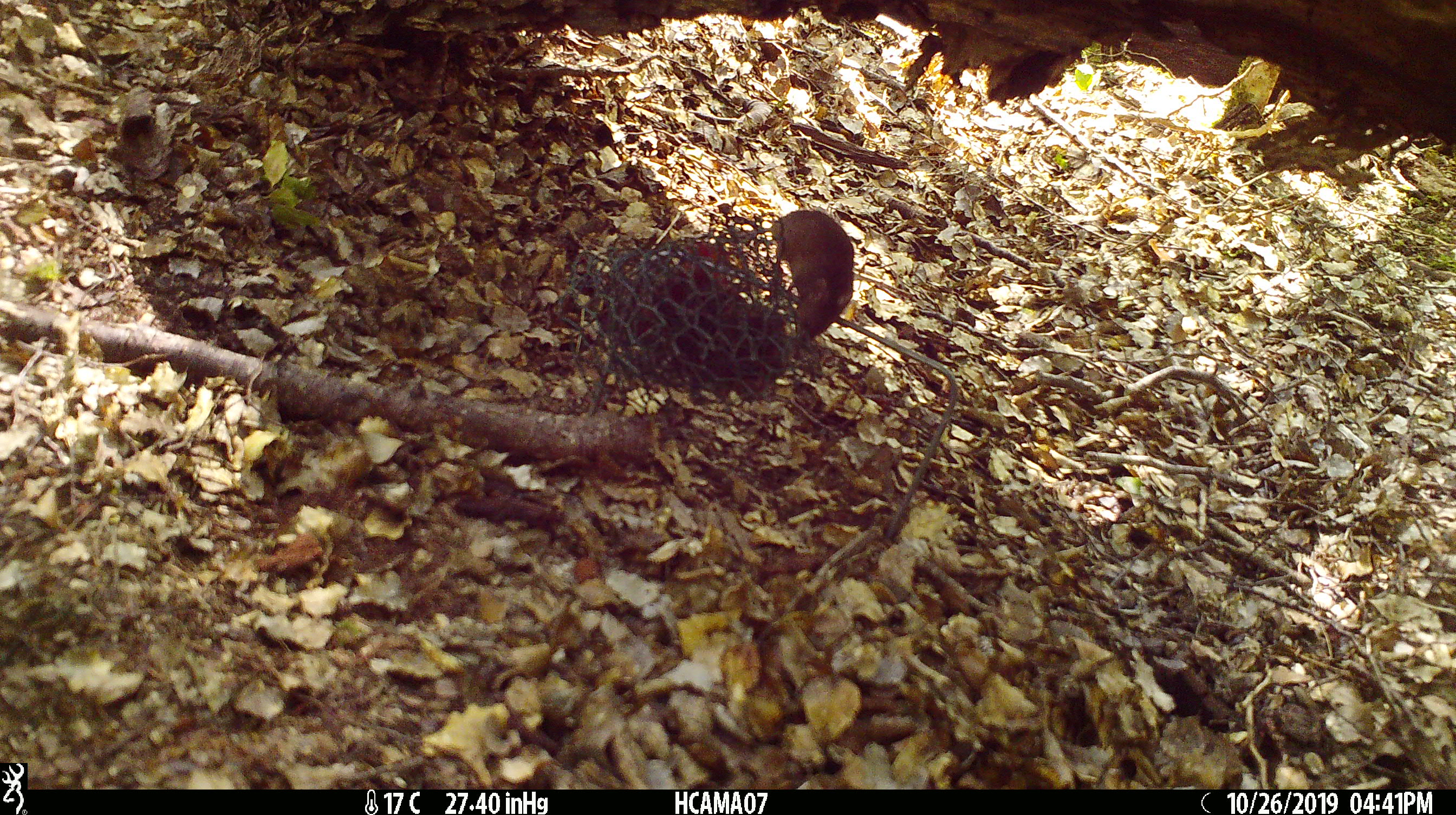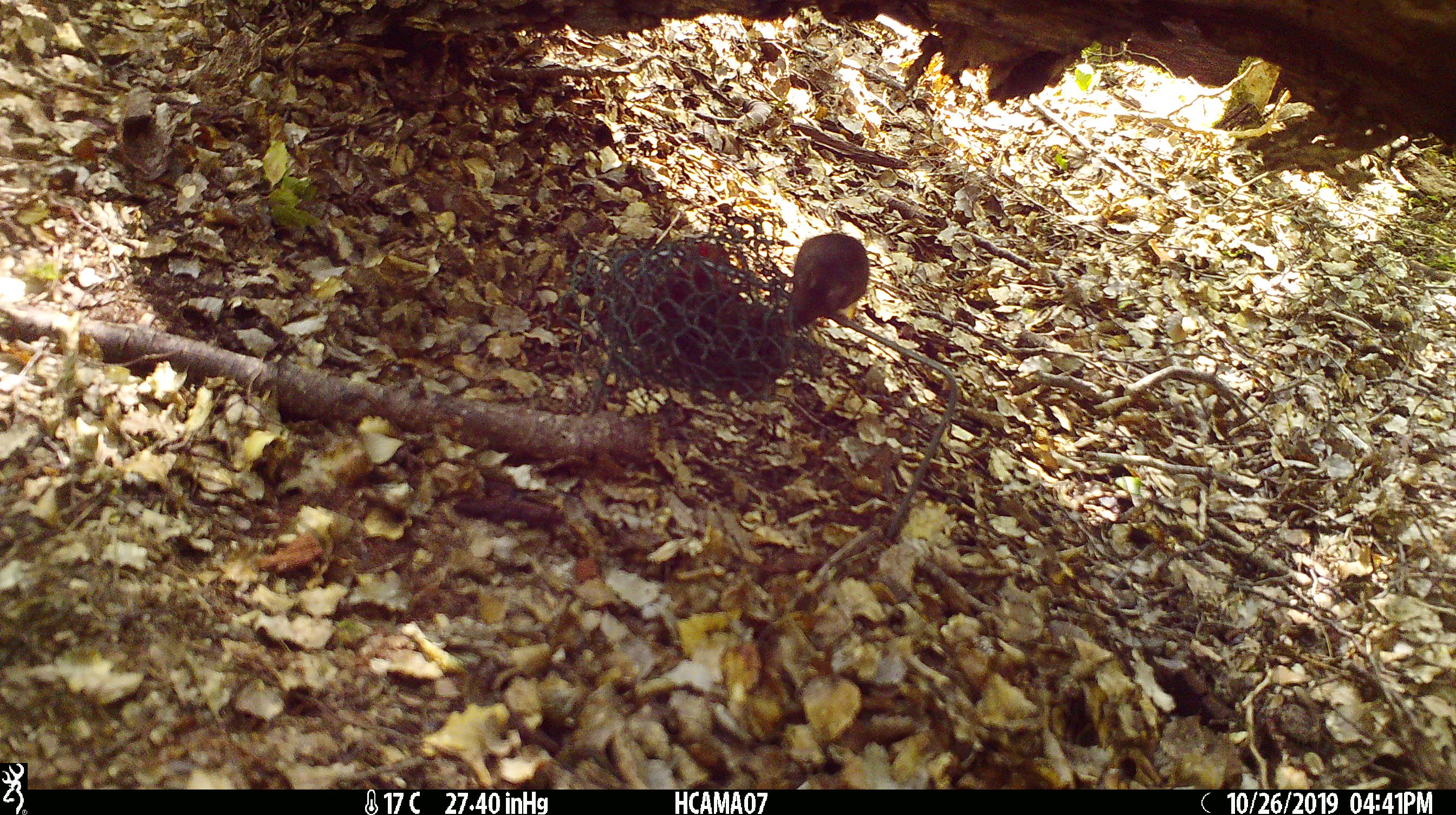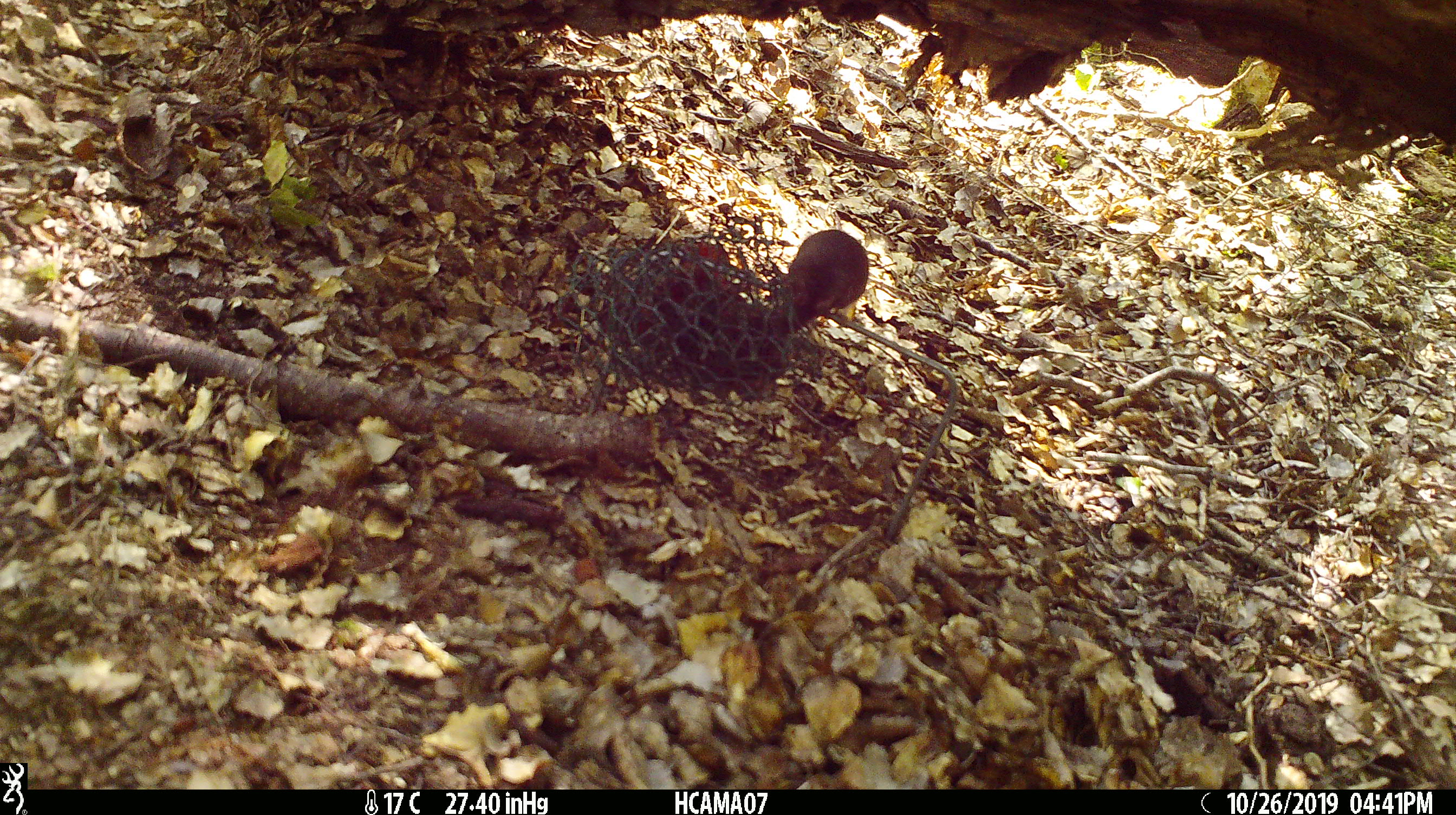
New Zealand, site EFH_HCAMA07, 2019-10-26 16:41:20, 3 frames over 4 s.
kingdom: Animalia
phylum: Chordata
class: Mammalia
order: Rodentia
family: Muridae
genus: Mus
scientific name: Mus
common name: mouse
Mouse (Mus).